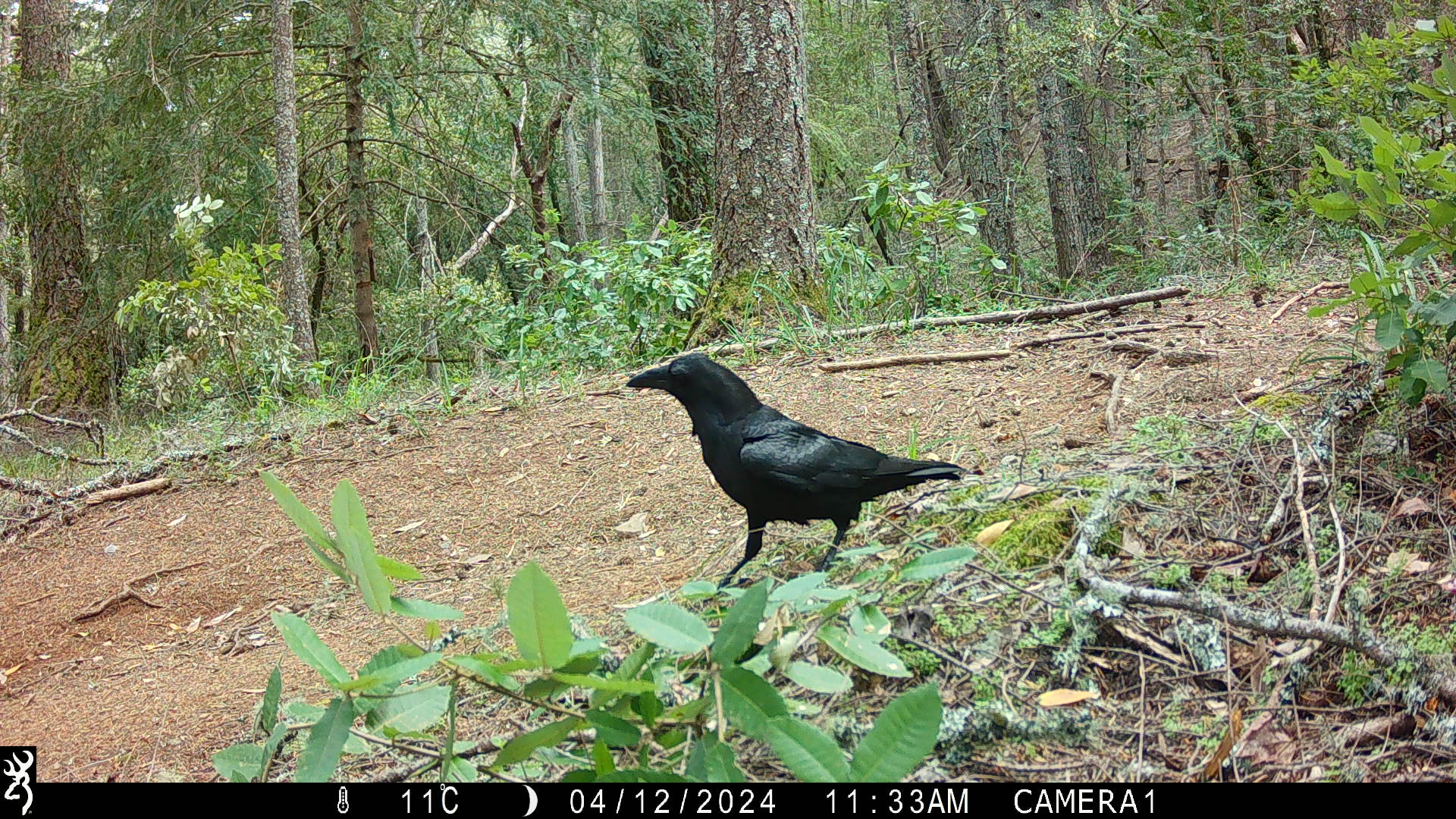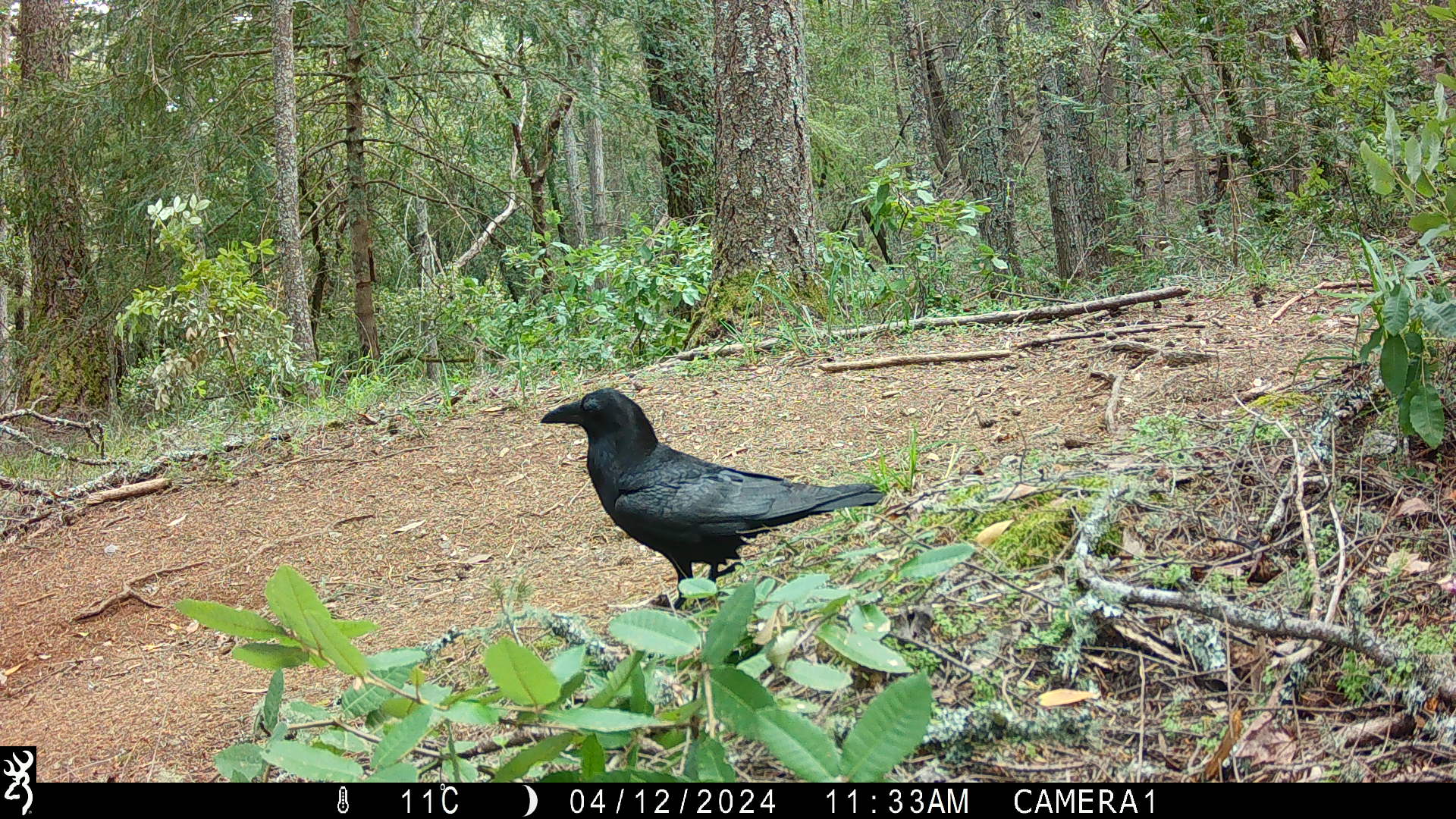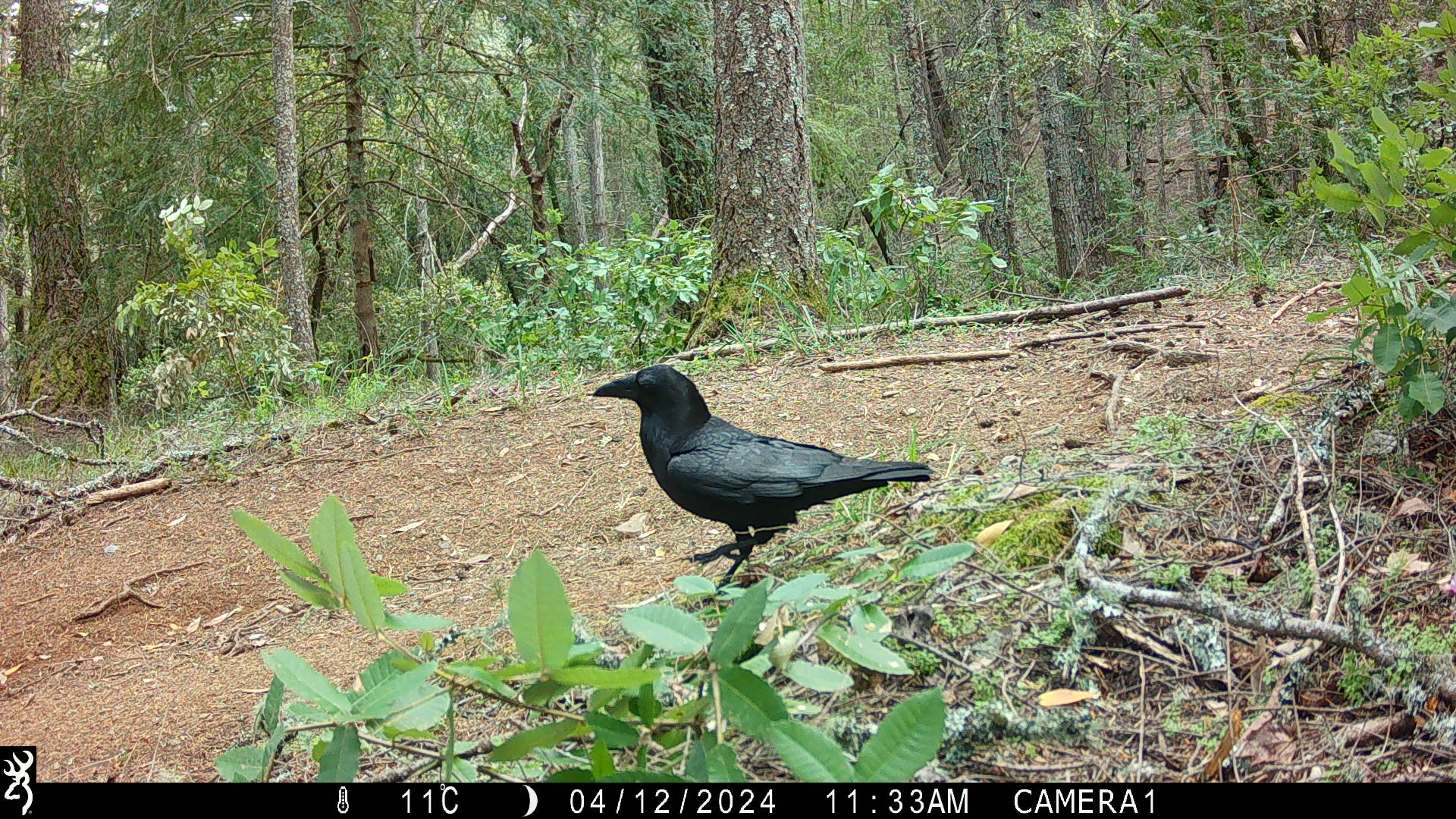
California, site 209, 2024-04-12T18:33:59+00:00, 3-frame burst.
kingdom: Animalia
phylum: Chordata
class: Aves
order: Passeriformes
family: Corvidae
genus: Corvus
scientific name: Corvus corax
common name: common raven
Common raven (Corvus corax).